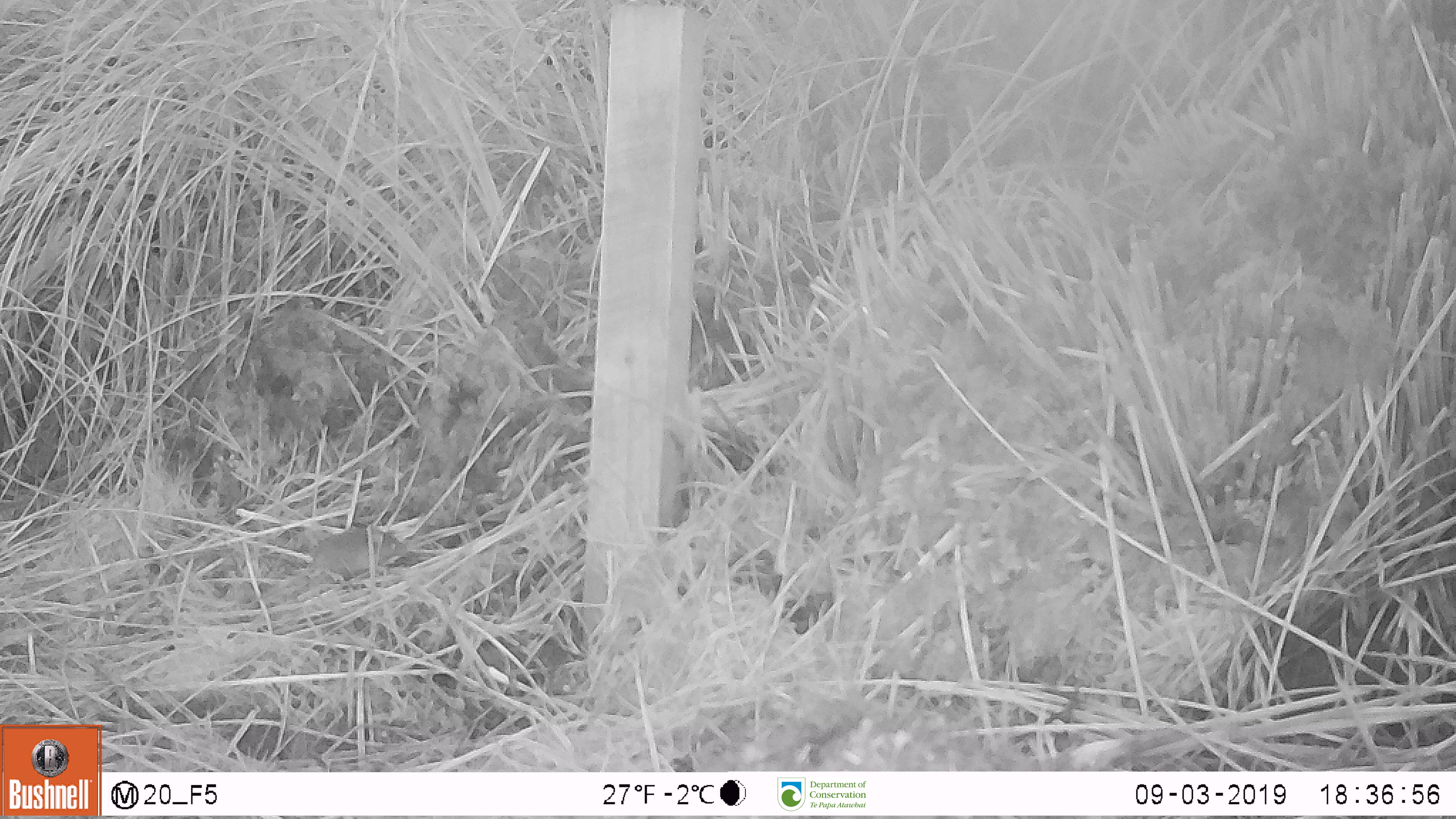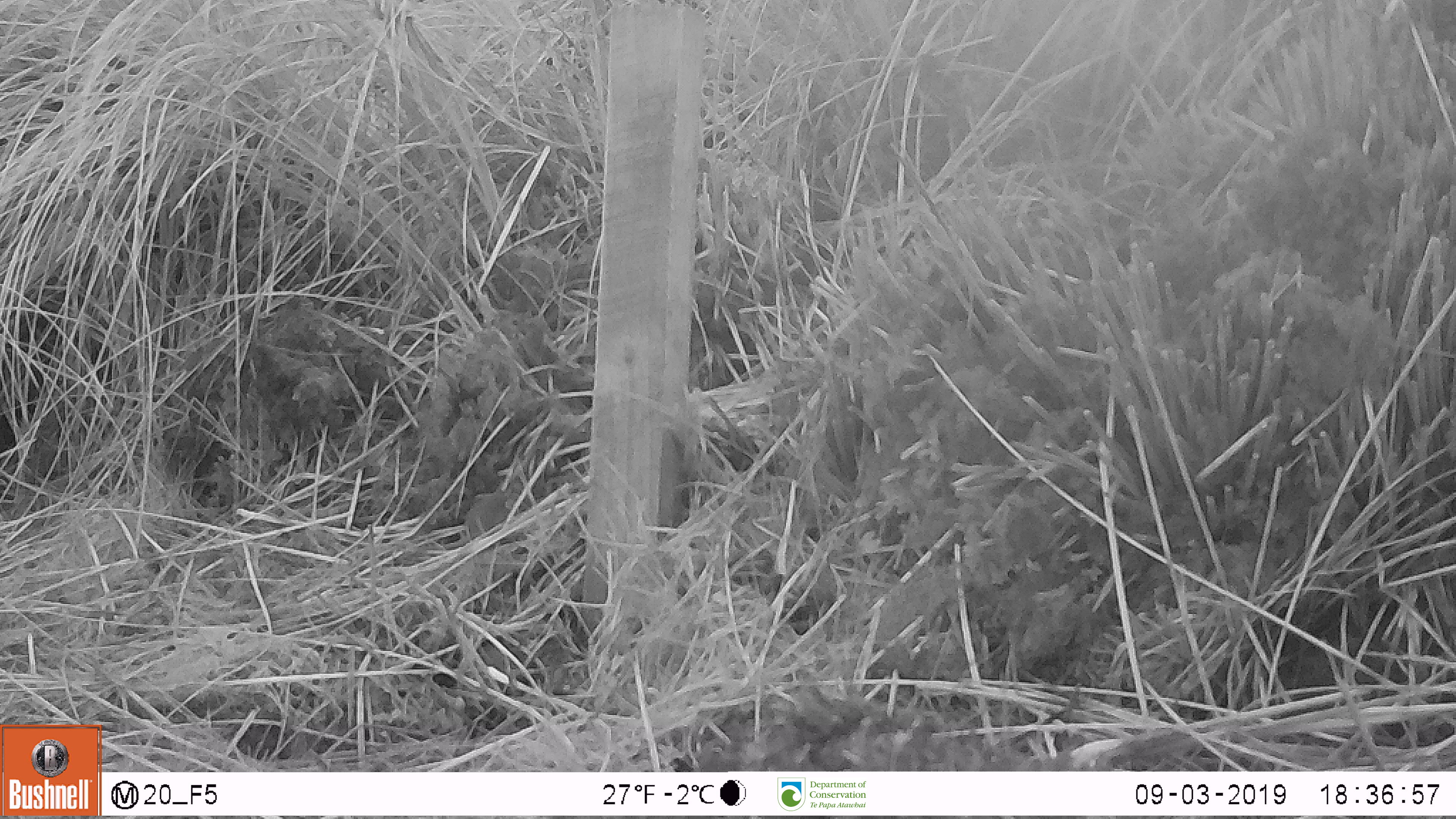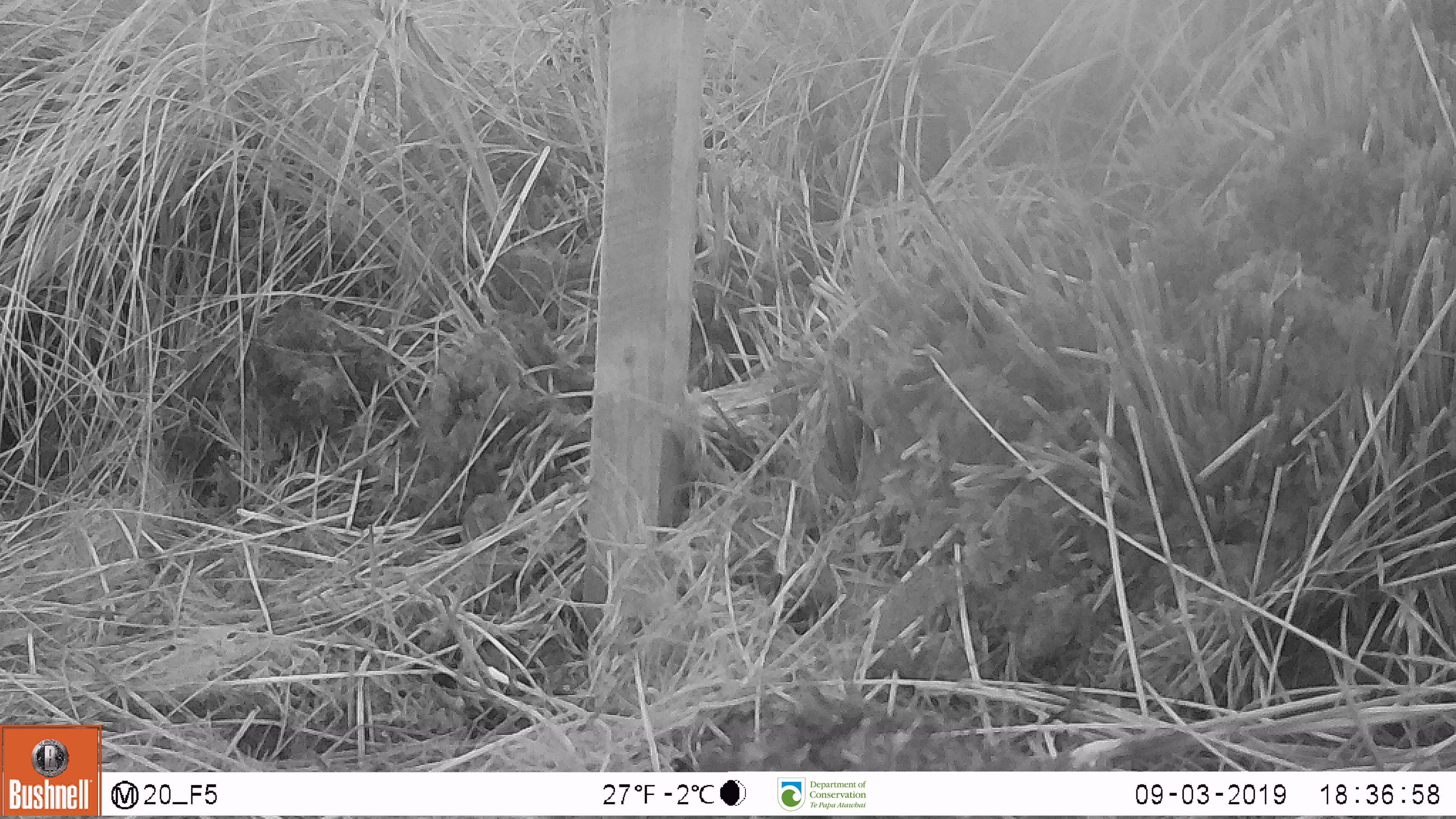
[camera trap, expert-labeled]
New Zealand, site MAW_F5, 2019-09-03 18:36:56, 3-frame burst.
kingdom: Animalia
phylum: Chordata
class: Mammalia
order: Rodentia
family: Muridae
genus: Mus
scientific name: Mus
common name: mouse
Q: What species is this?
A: Mouse (Mus).